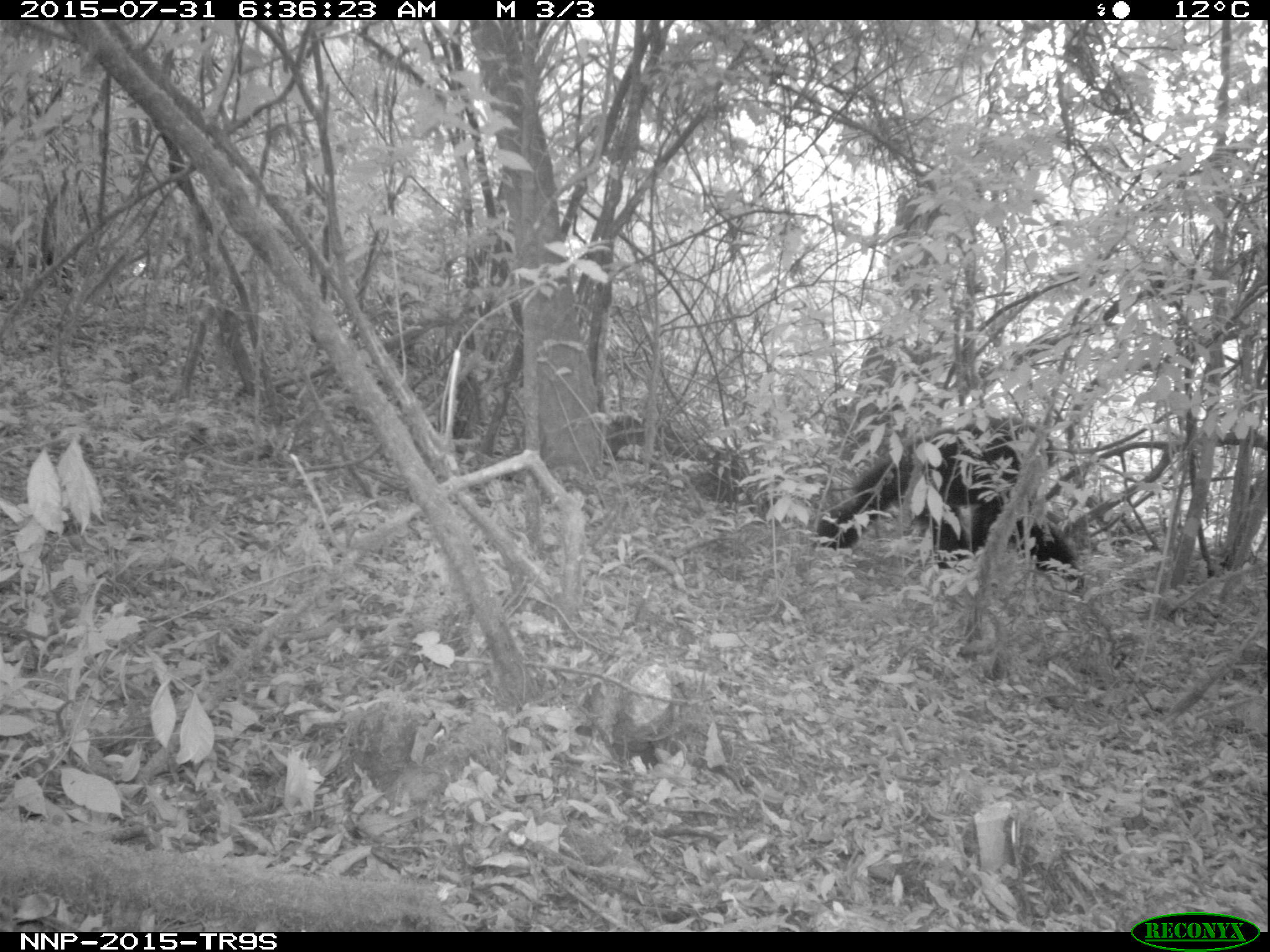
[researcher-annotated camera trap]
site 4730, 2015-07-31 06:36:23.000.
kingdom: Animalia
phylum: Chordata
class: Mammalia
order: Primates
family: Hominidae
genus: Pan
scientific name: Pan troglodytes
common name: chimpanzee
Pan troglodytes (chimpanzee), count 1.